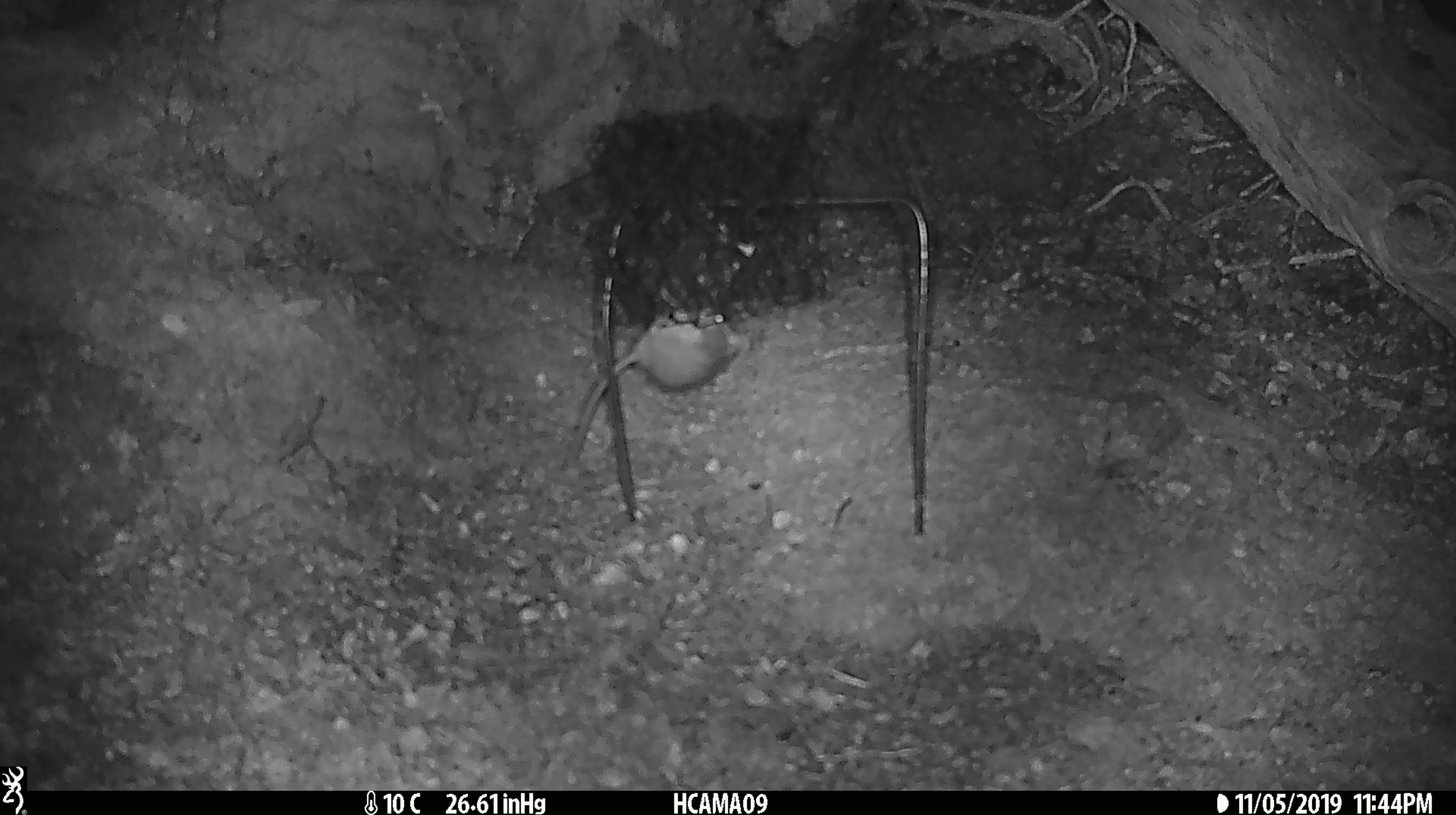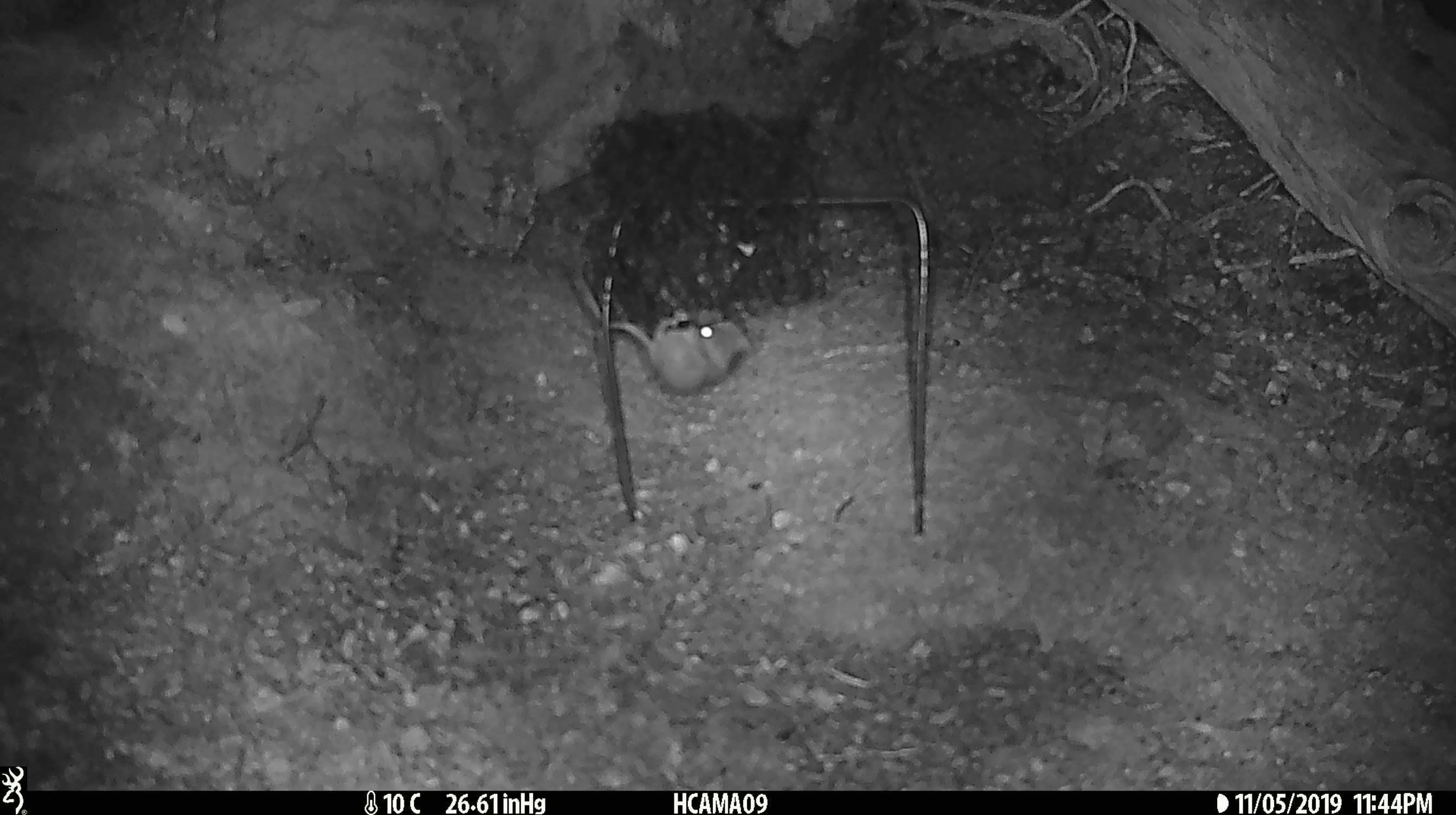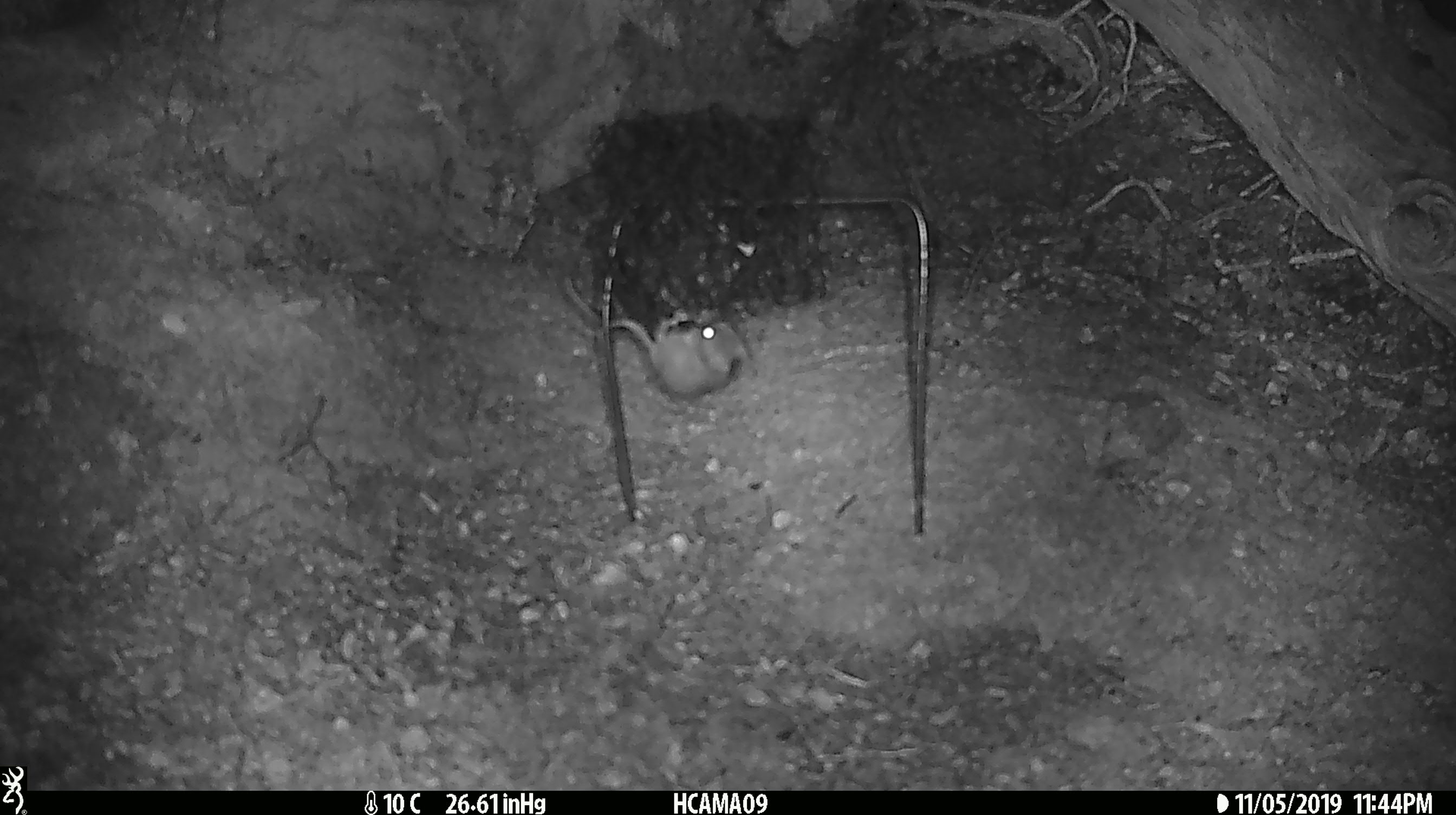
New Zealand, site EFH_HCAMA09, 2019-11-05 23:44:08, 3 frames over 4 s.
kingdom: Animalia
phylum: Chordata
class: Mammalia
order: Rodentia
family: Muridae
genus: Mus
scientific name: Mus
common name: mouse